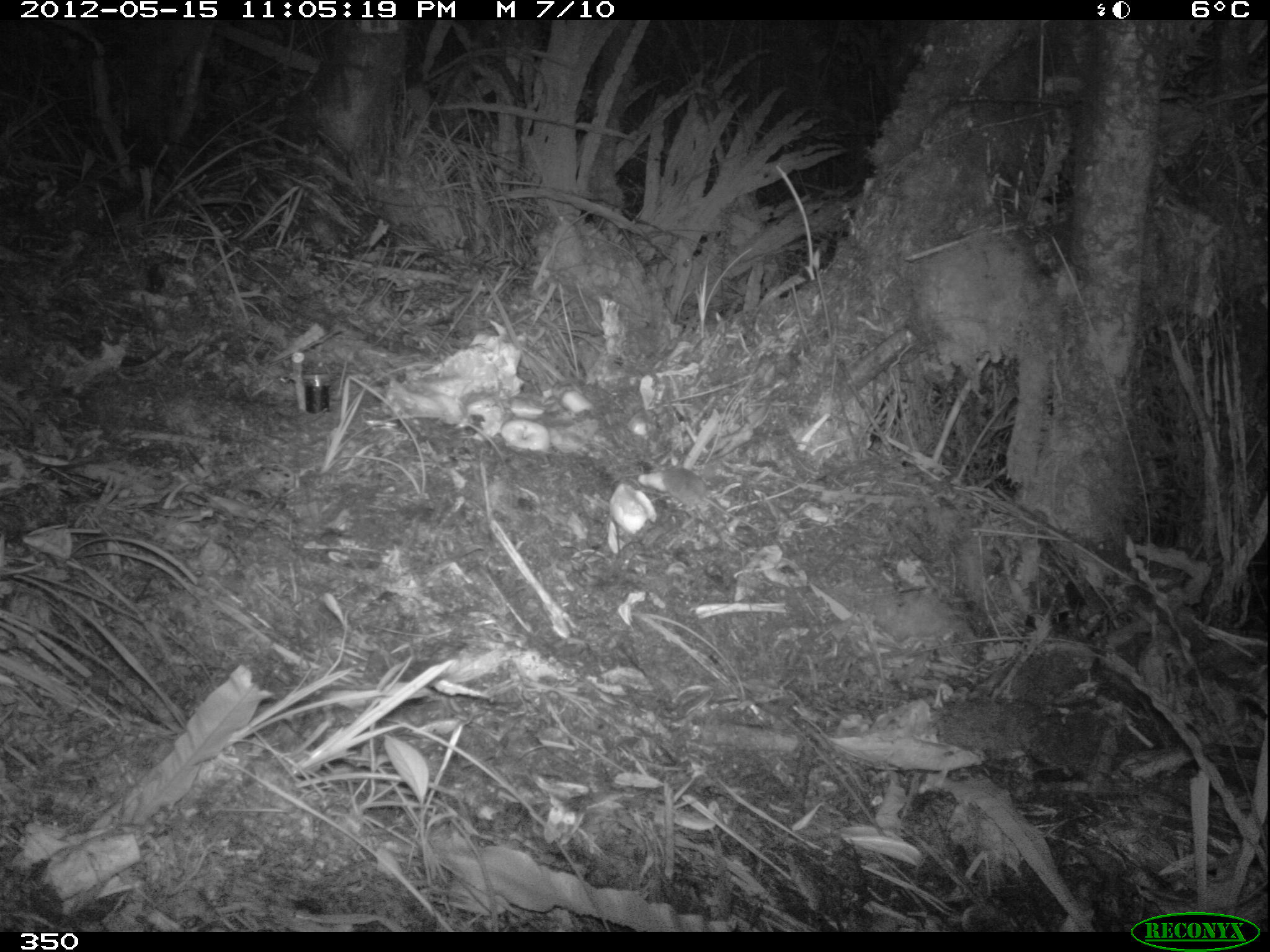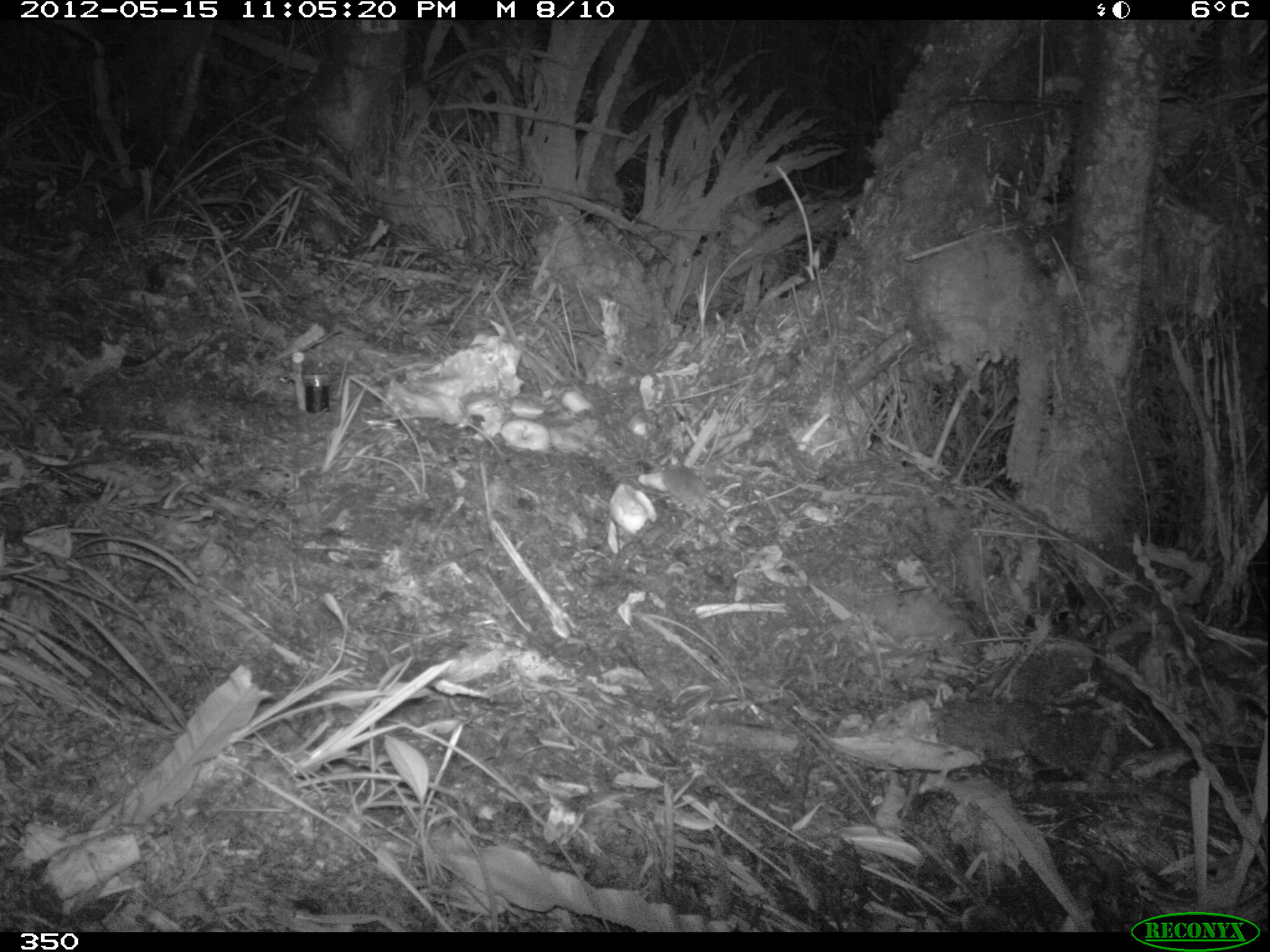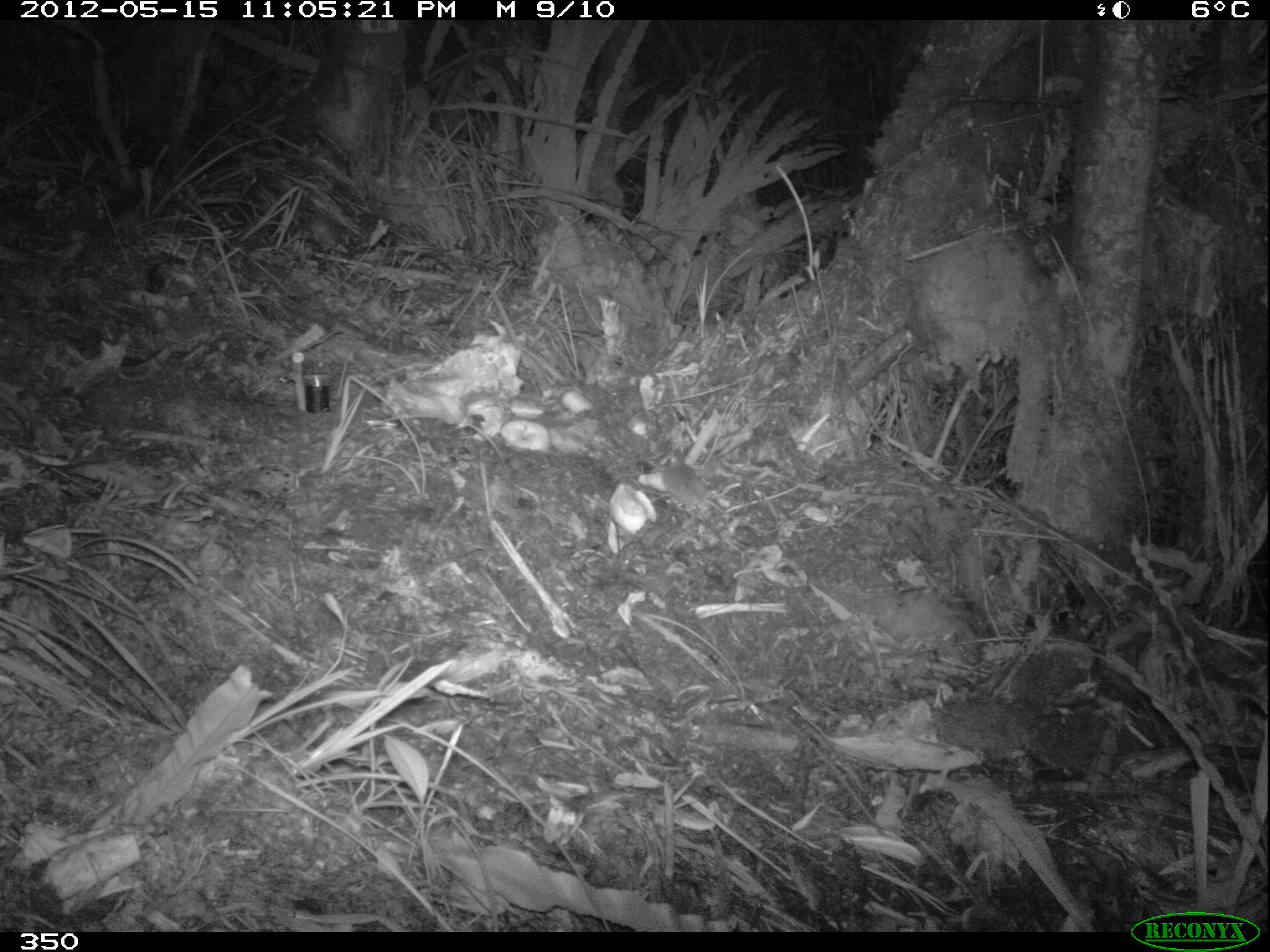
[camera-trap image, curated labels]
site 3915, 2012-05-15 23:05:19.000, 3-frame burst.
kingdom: Animalia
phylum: Chordata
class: Mammalia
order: Rodentia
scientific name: Rodentia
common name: rodents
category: unknown rodent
Unknown rodent (rodents) (Rodentia).